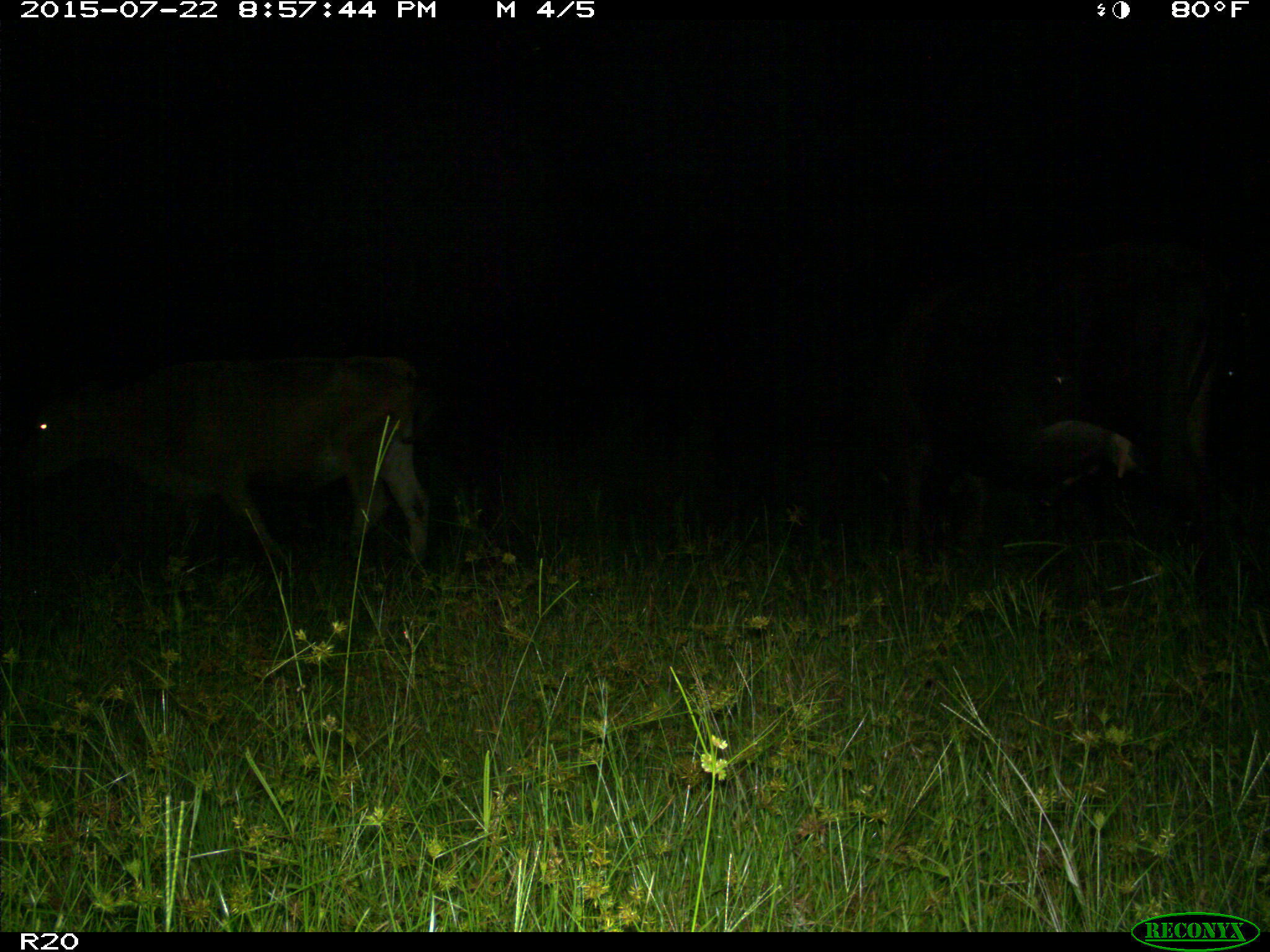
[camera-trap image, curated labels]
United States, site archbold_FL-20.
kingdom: Animalia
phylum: Chordata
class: Mammalia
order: Artiodactyla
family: Bovidae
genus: Bos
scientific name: Bos taurus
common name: domestic cow